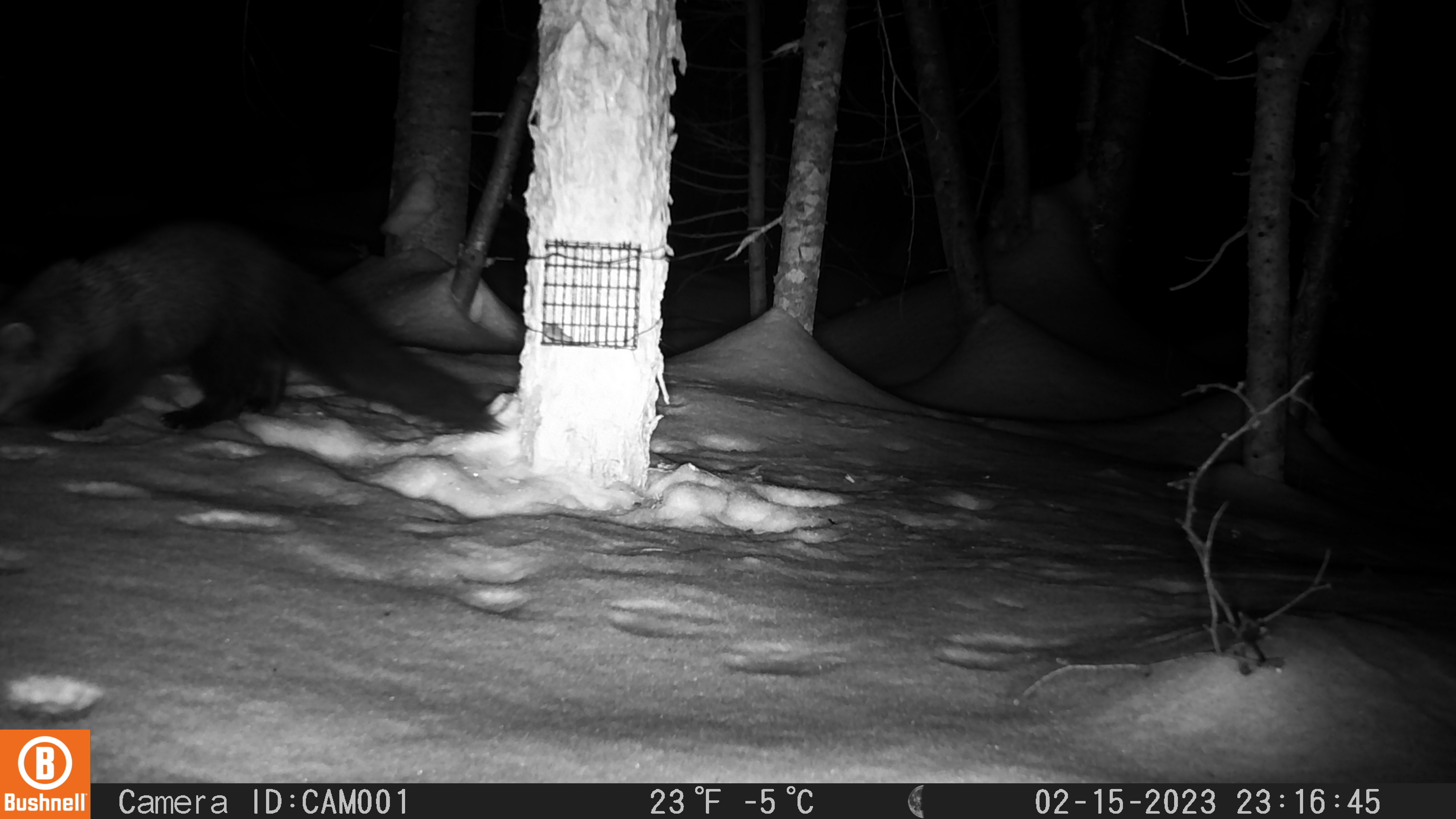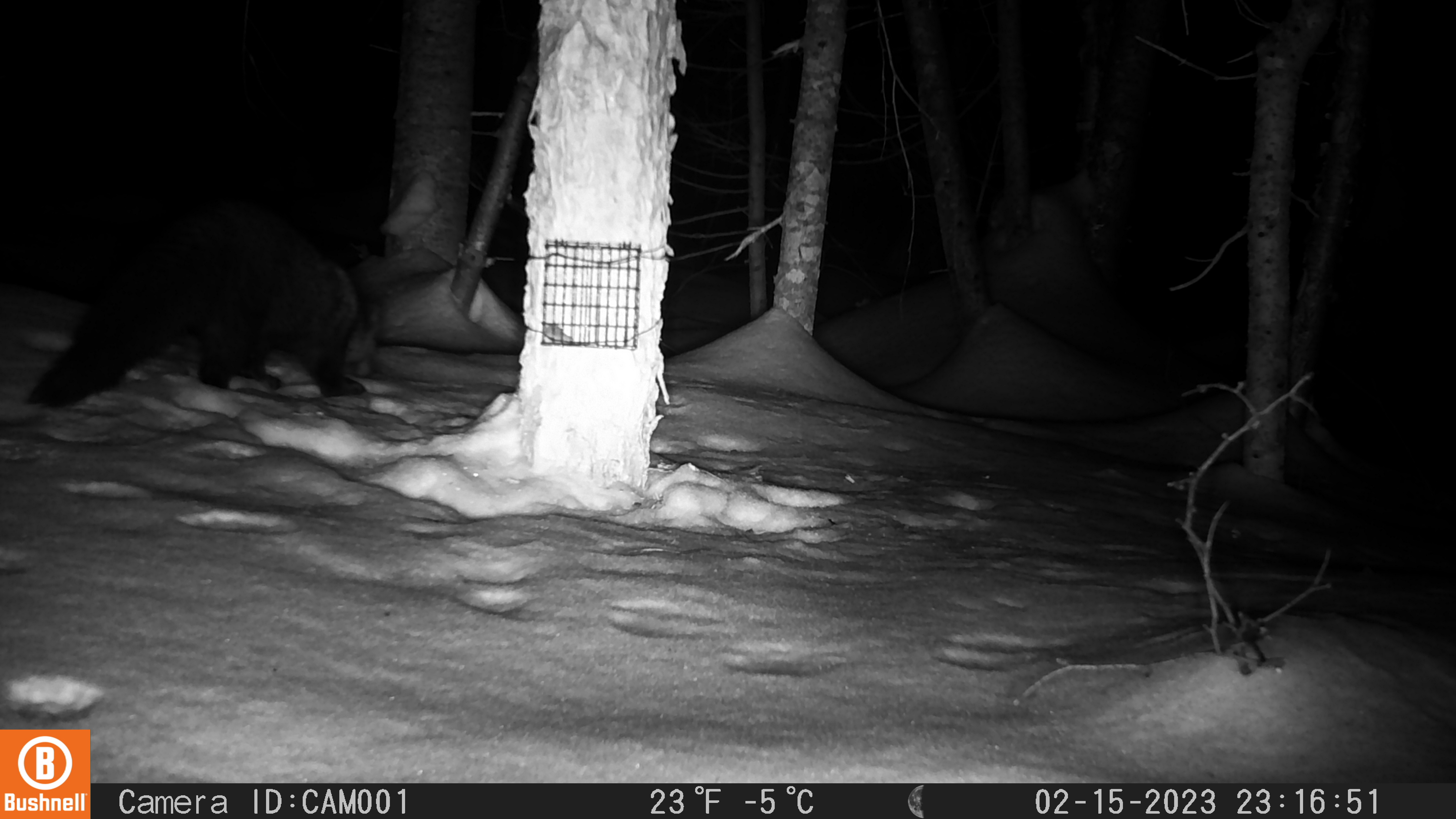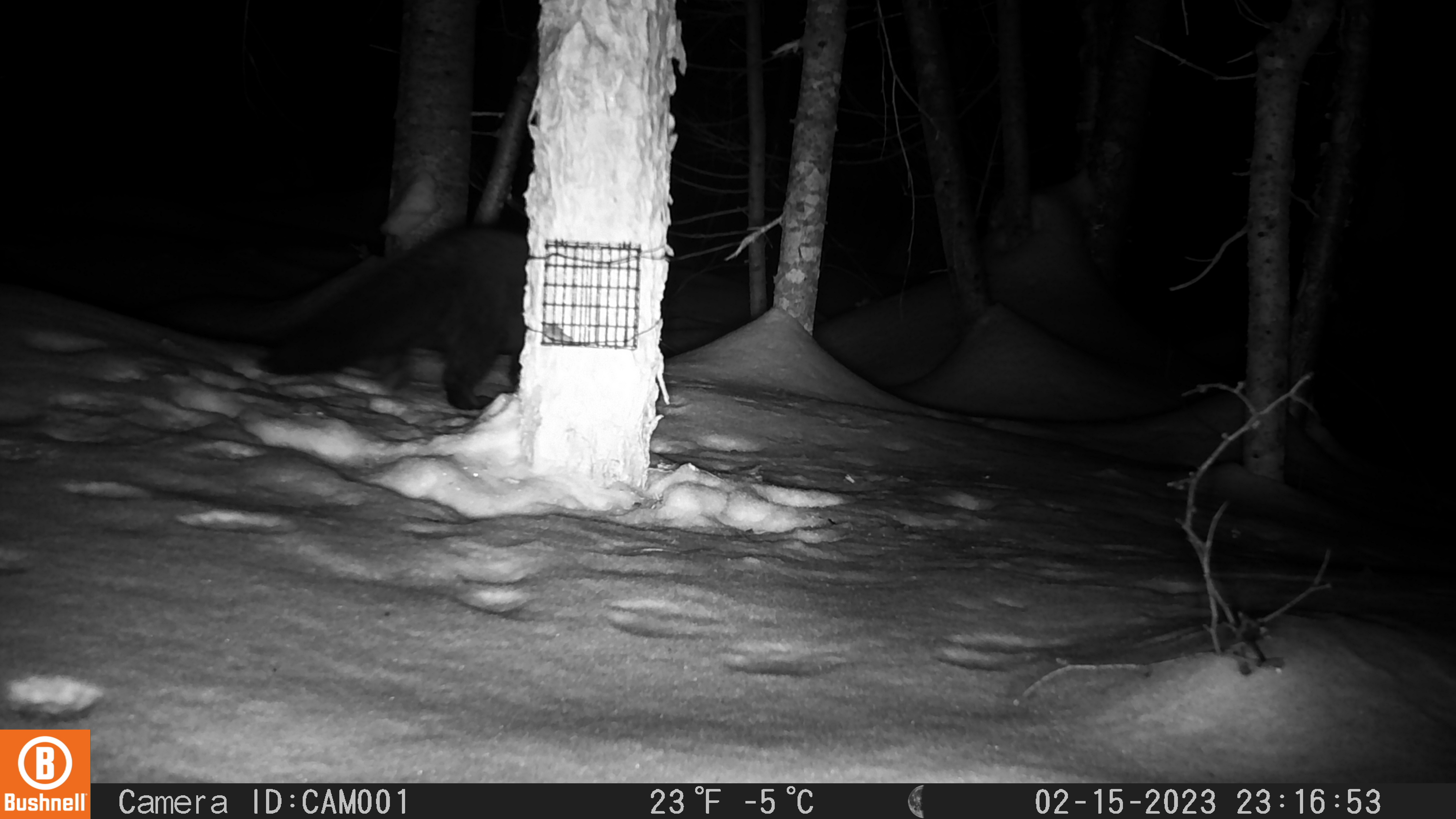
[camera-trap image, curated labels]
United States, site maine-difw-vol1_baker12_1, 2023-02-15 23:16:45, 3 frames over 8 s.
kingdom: Animalia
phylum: Chordata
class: Mammalia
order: Carnivora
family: Mustelidae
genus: Pekania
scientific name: Pekania pennanti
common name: fisher